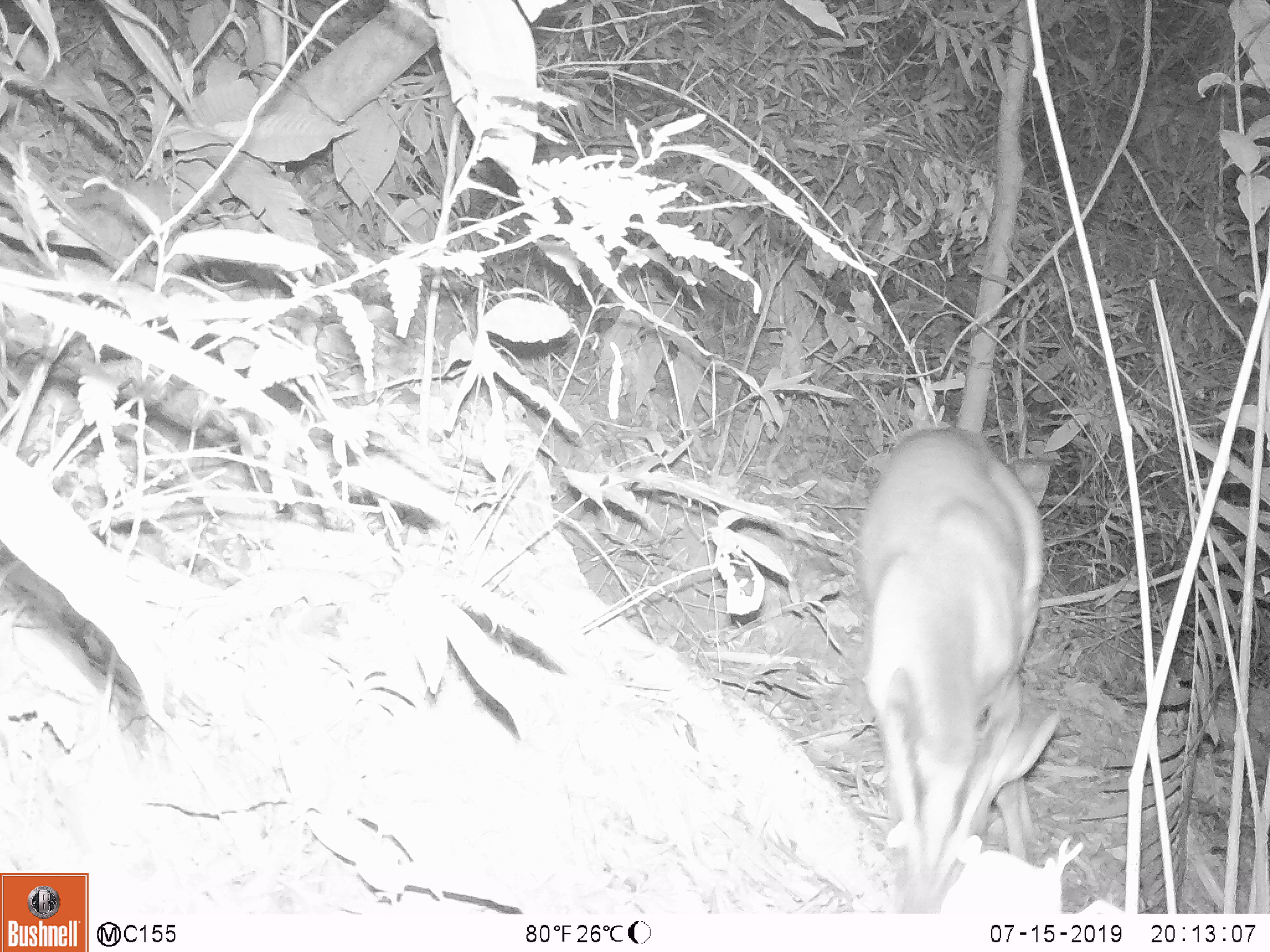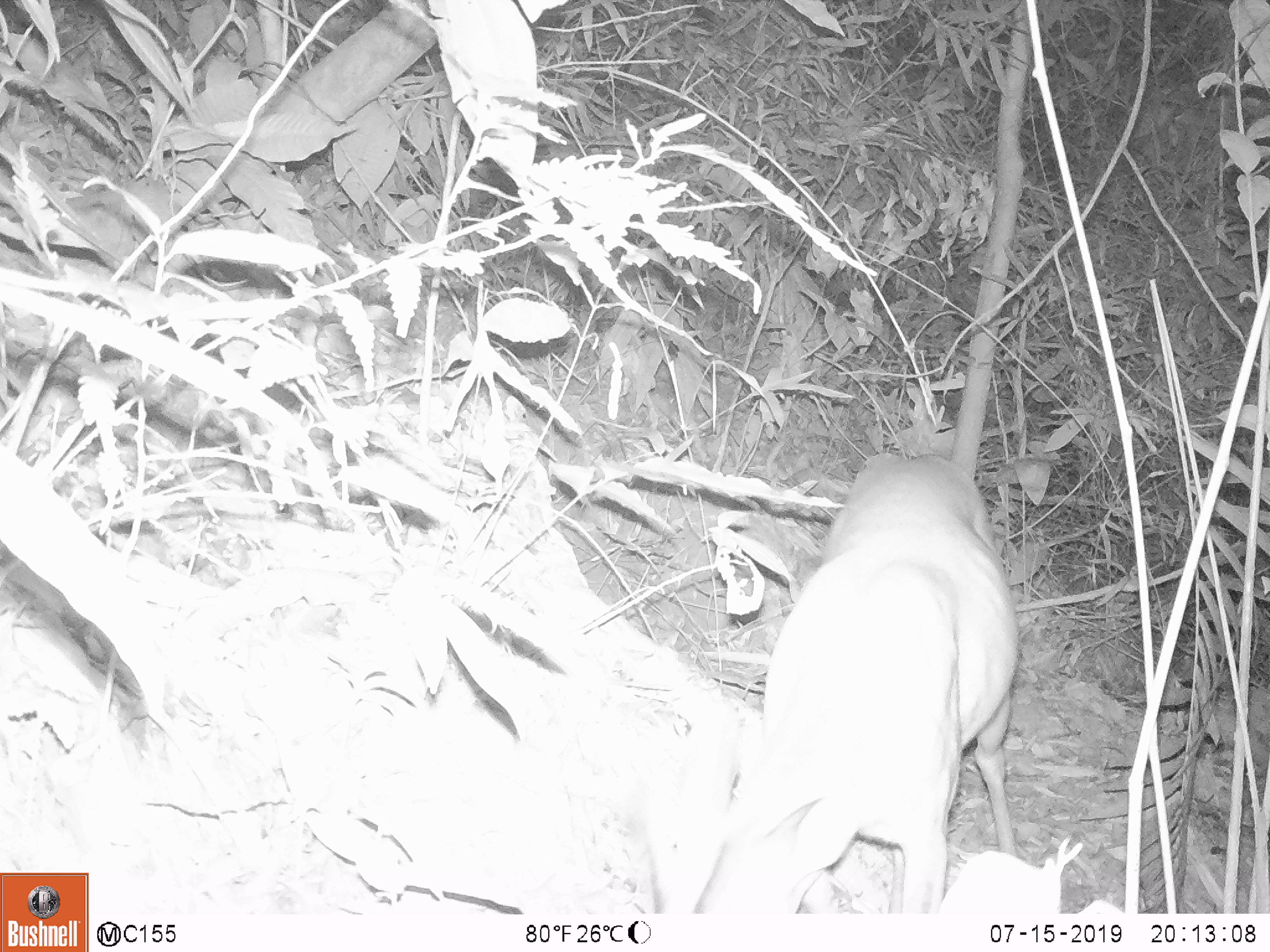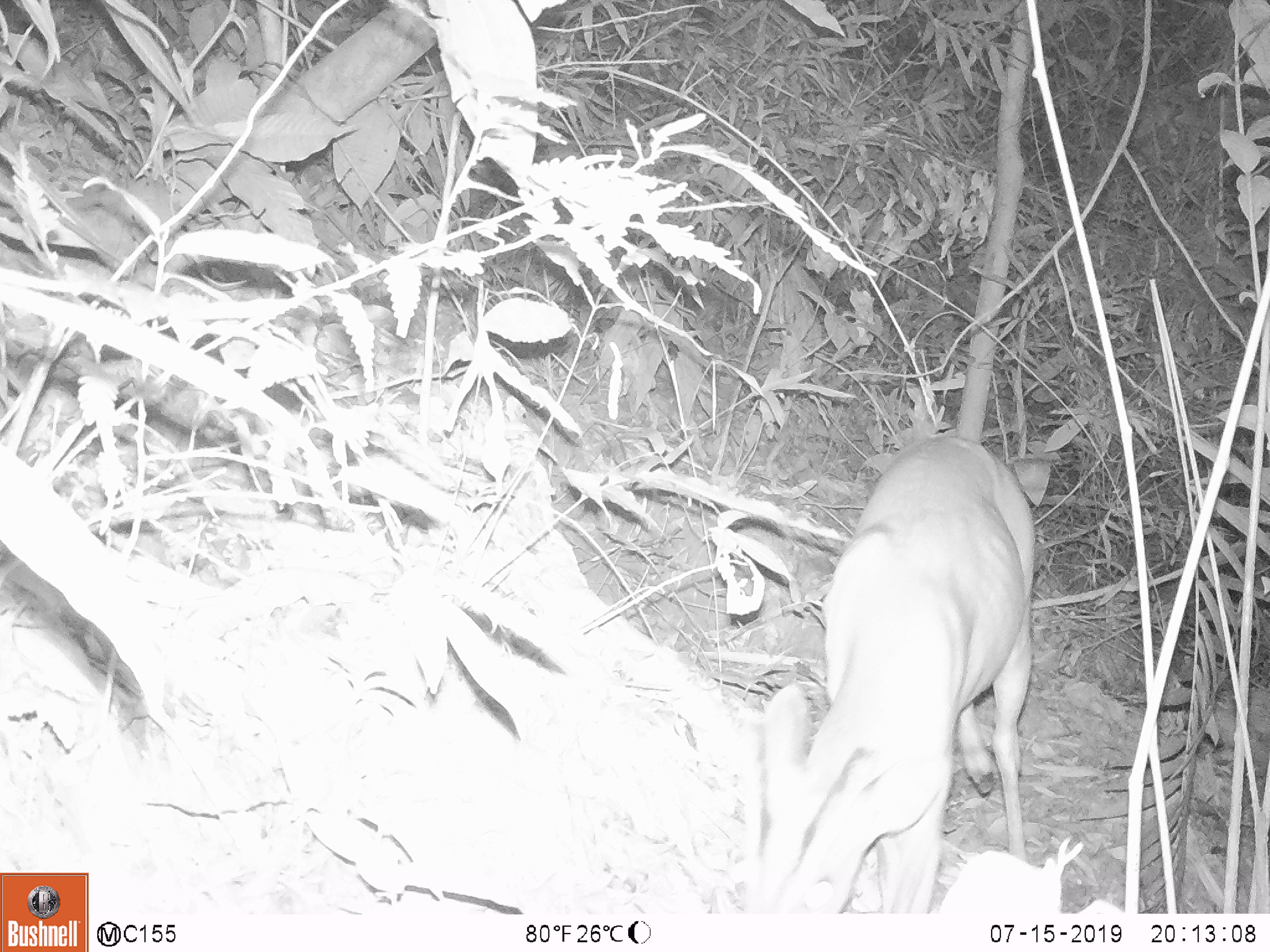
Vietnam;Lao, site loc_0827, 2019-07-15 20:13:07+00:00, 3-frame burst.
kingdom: Animalia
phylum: Chordata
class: Mammalia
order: Artiodactyla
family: Cervidae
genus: Muntiacus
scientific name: Muntiacus muntjak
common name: red muntjac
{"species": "red muntjac (Muntiacus muntjak)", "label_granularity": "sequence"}